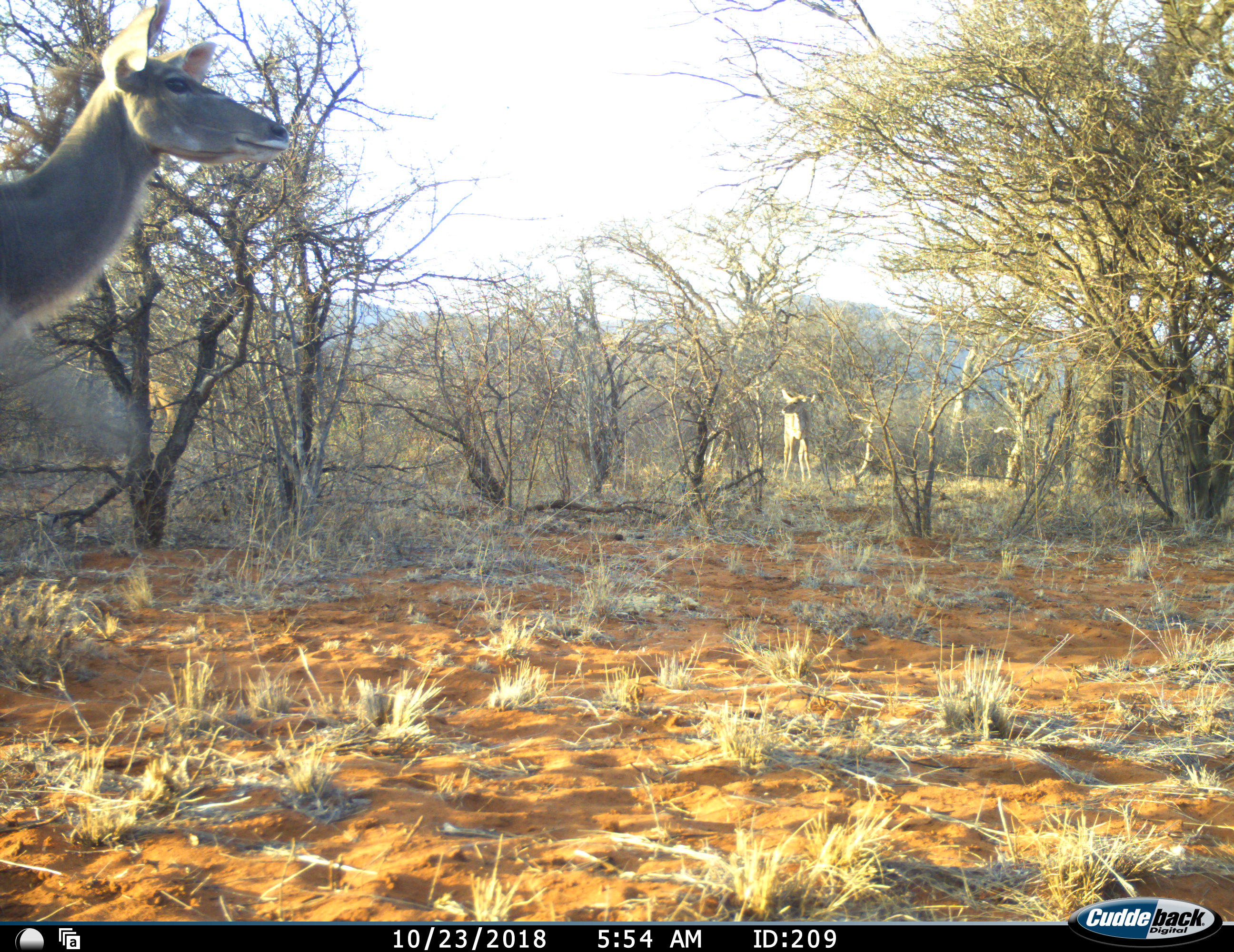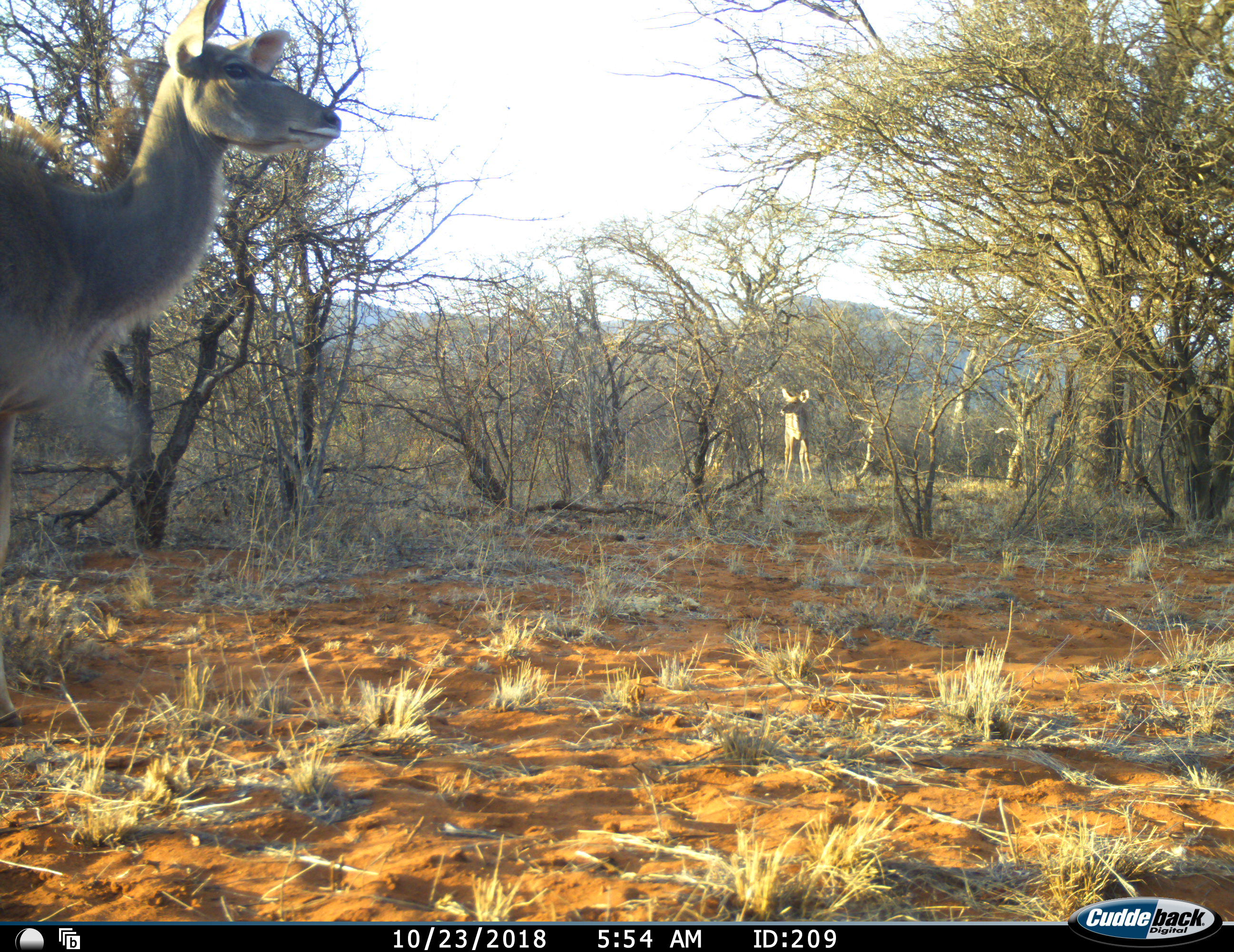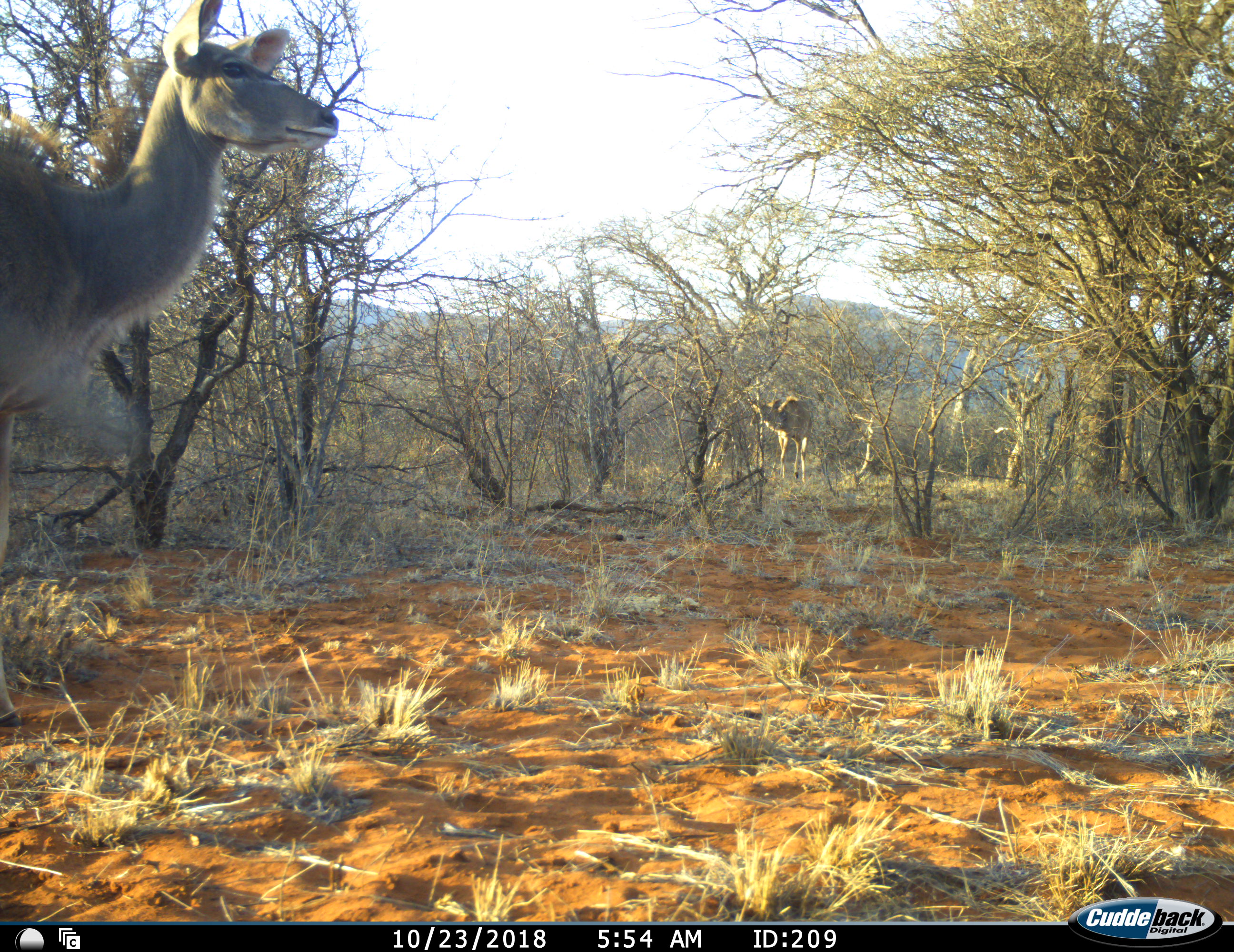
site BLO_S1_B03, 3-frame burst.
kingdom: Animalia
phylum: Chordata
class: Mammalia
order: Artiodactyla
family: Bovidae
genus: Tragelaphus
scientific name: Tragelaphus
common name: kudu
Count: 2.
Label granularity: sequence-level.